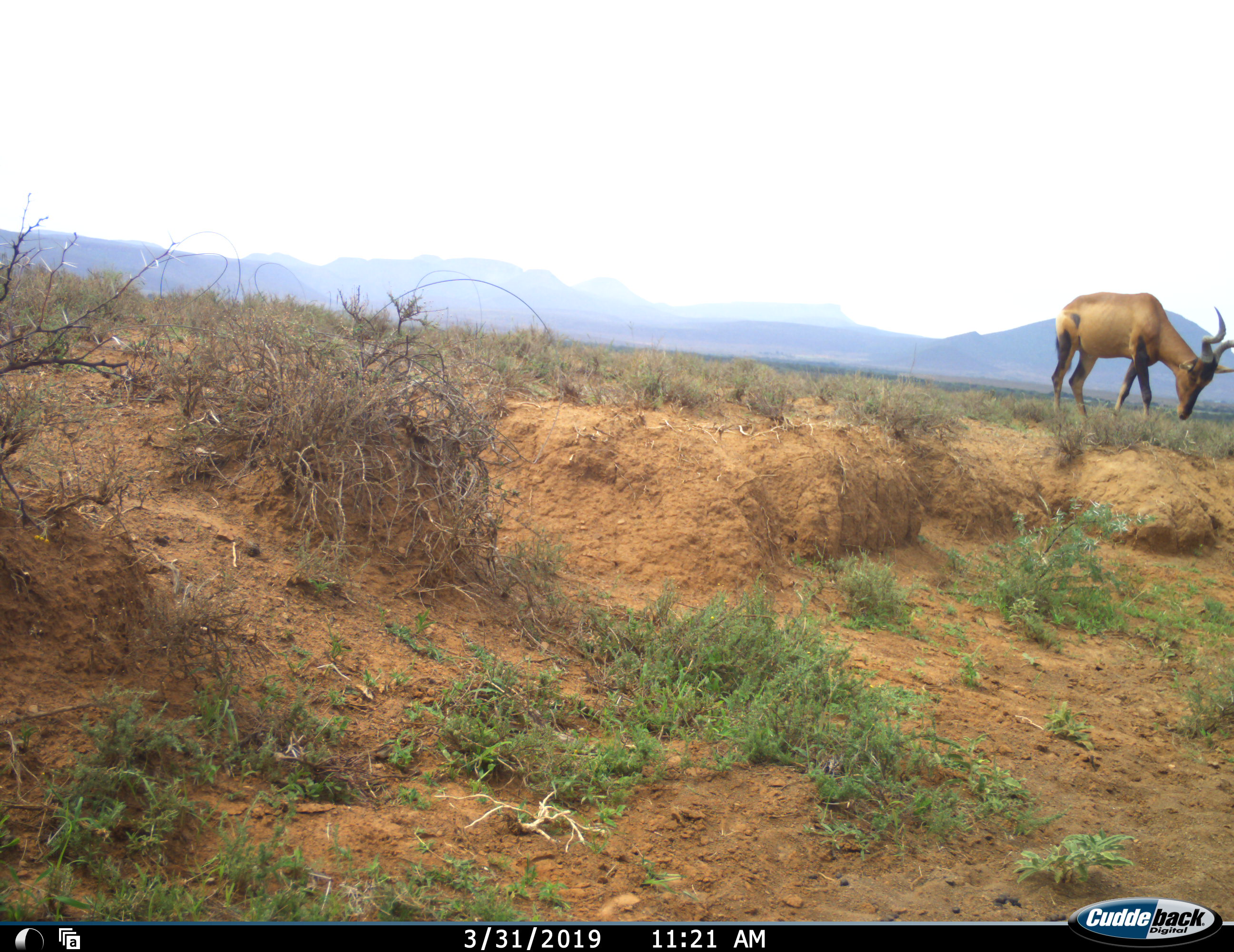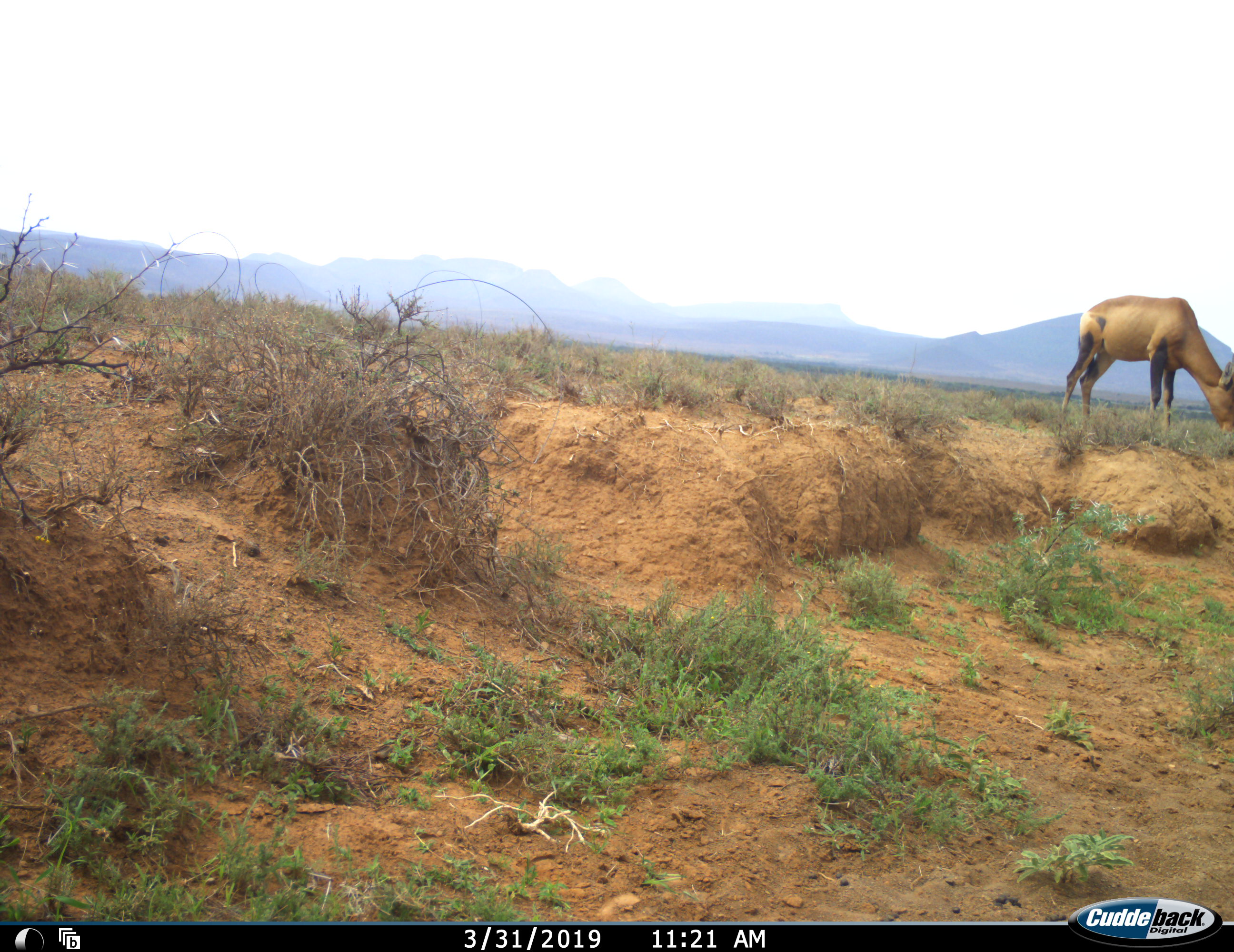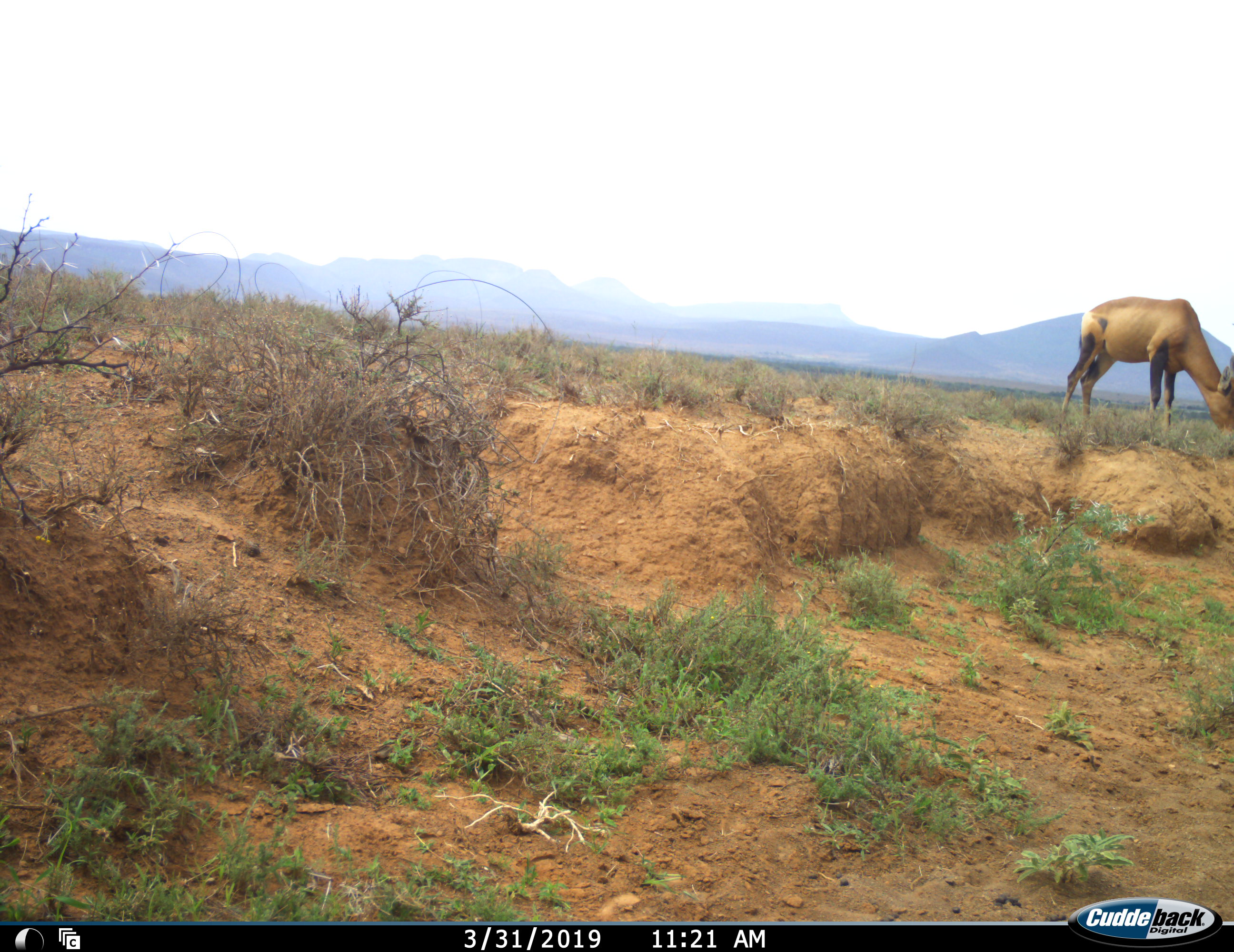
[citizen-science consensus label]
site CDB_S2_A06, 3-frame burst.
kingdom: Animalia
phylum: Chordata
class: Mammalia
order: Artiodactyla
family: Bovidae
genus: Alcelaphus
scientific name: Alcelaphus buselaphus caama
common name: red hartebeest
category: hartebeestred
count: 1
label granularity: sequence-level